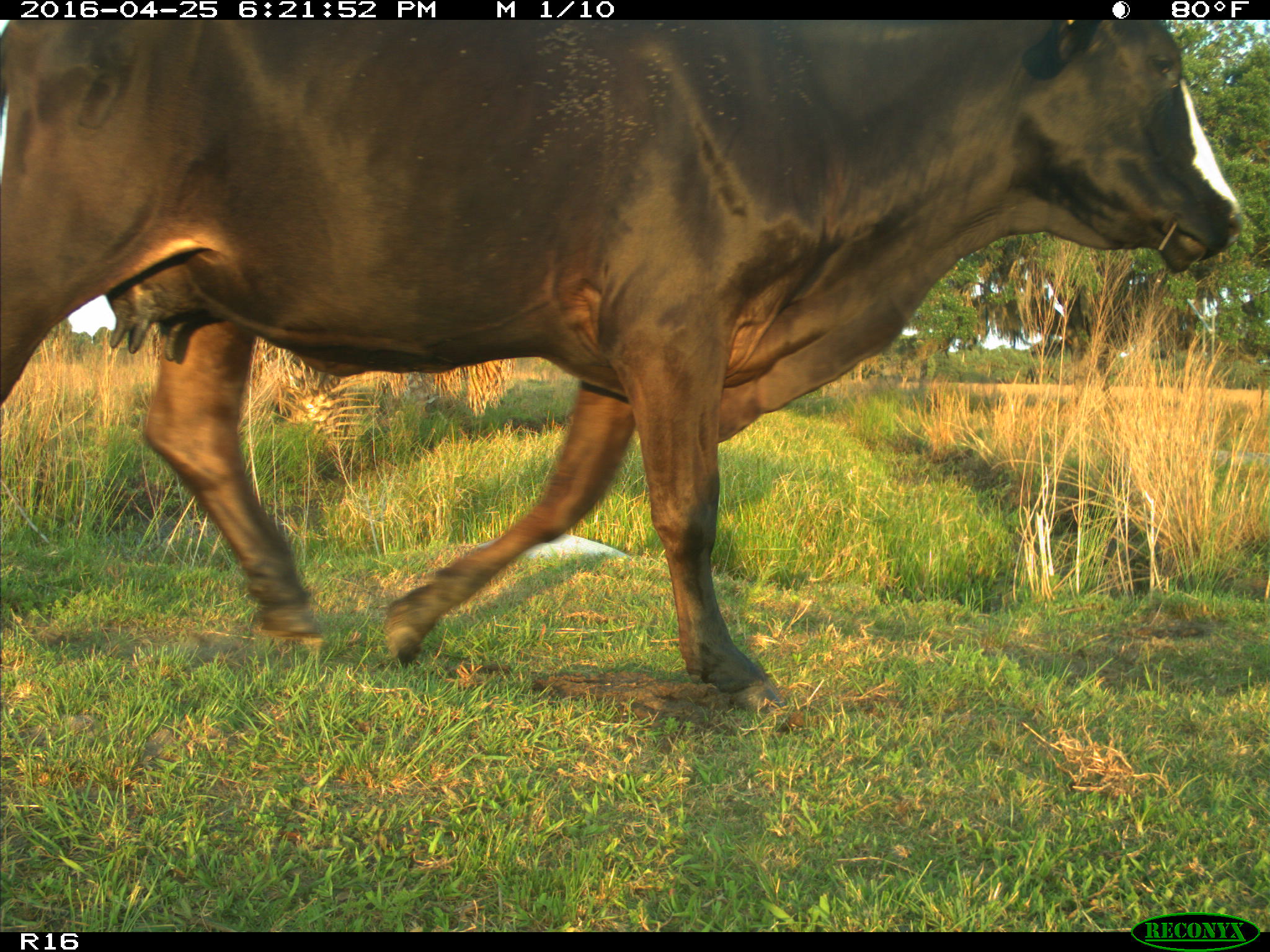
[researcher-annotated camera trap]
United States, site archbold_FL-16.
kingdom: Animalia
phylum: Chordata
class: Mammalia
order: Artiodactyla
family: Bovidae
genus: Bos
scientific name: Bos taurus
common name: domestic cow